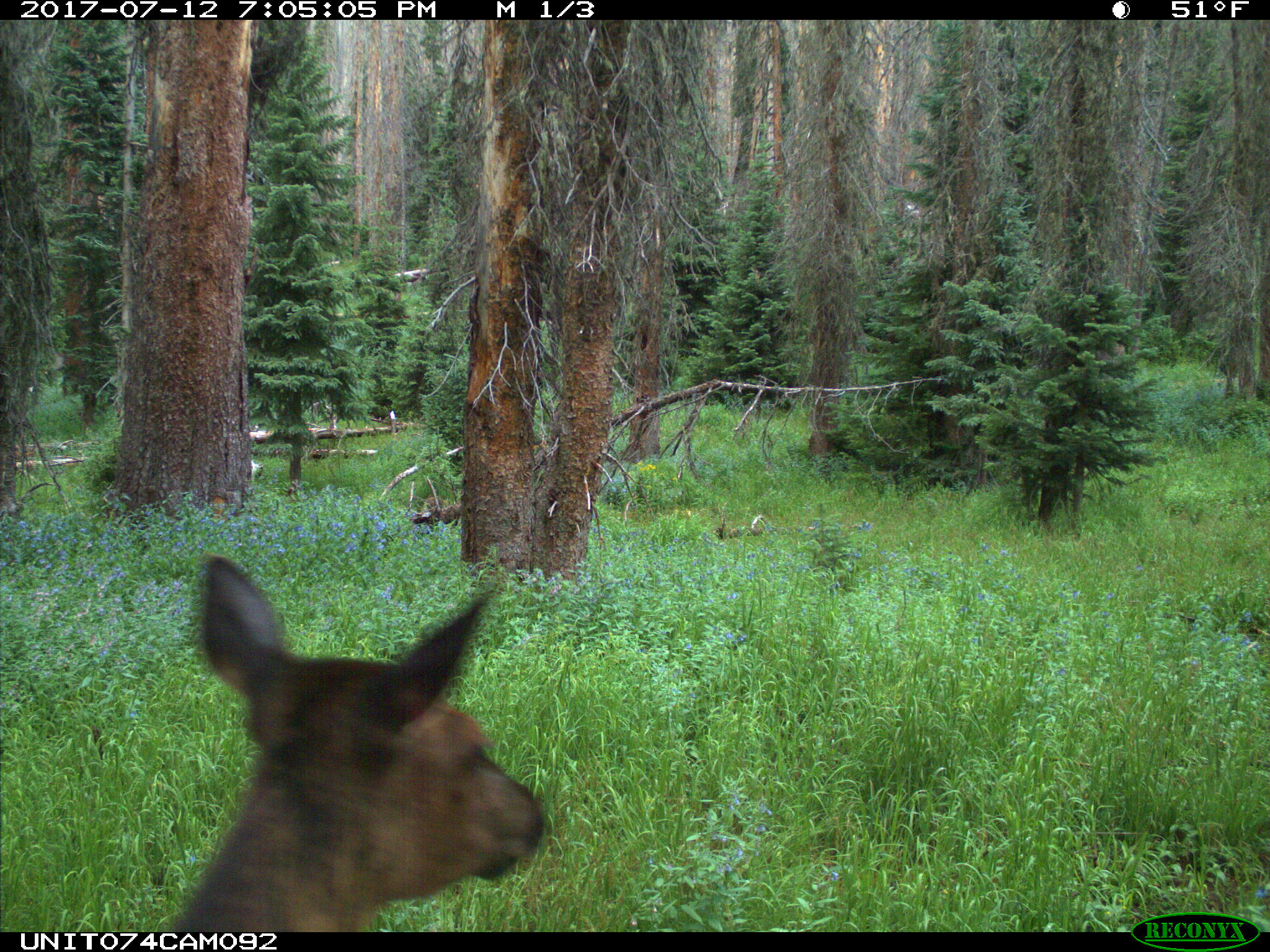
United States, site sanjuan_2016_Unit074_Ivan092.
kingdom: Animalia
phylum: Chordata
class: Mammalia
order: Artiodactyla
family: Cervidae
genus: Cervus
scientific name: Cervus elaphus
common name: red deer